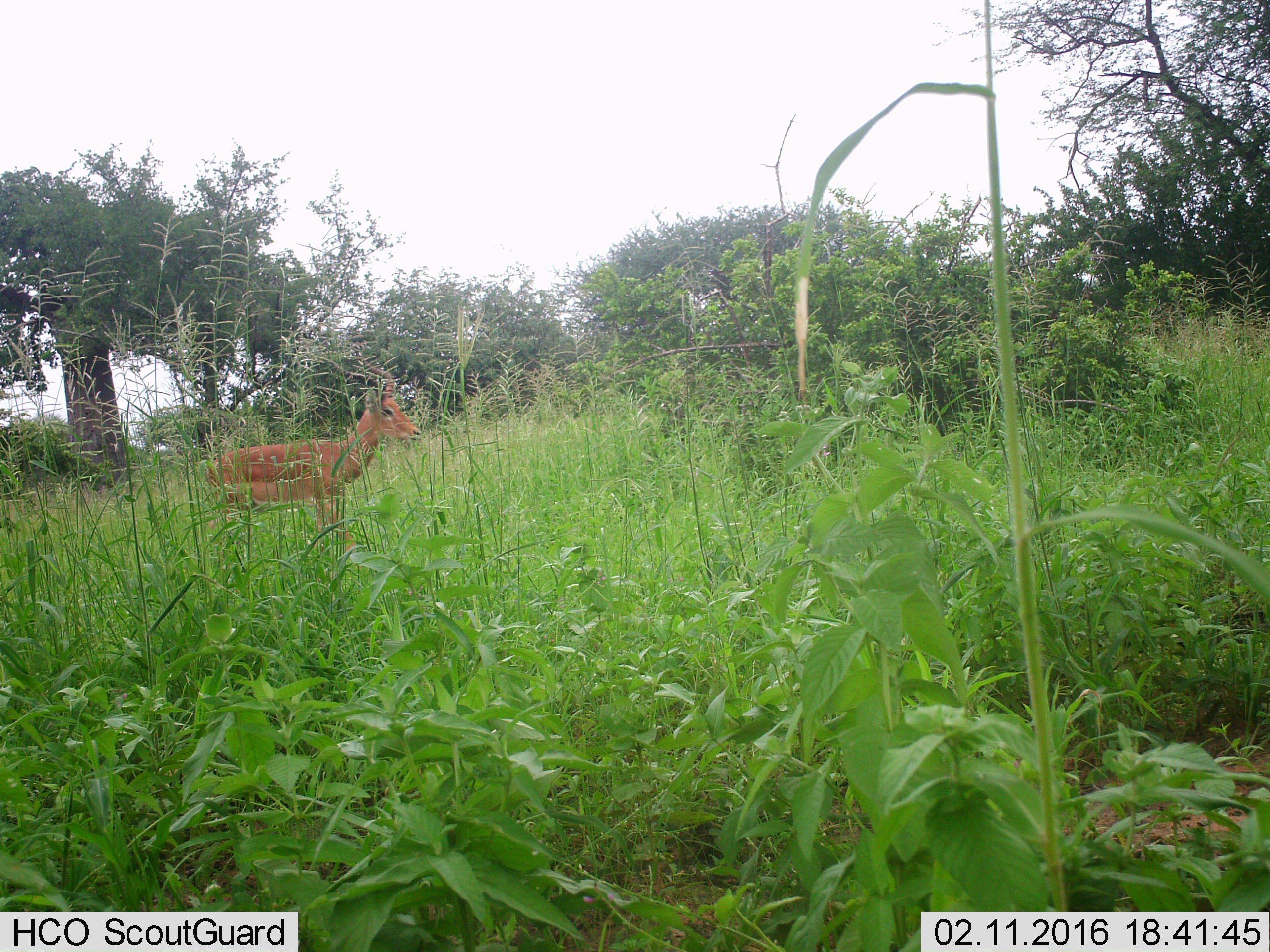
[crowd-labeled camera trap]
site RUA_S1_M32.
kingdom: Animalia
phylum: Chordata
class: Mammalia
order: Artiodactyla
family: Bovidae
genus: Aepyceros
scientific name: Aepyceros melampus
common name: impala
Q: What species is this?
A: Impala (Aepyceros melampus).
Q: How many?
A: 1.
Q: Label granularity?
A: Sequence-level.